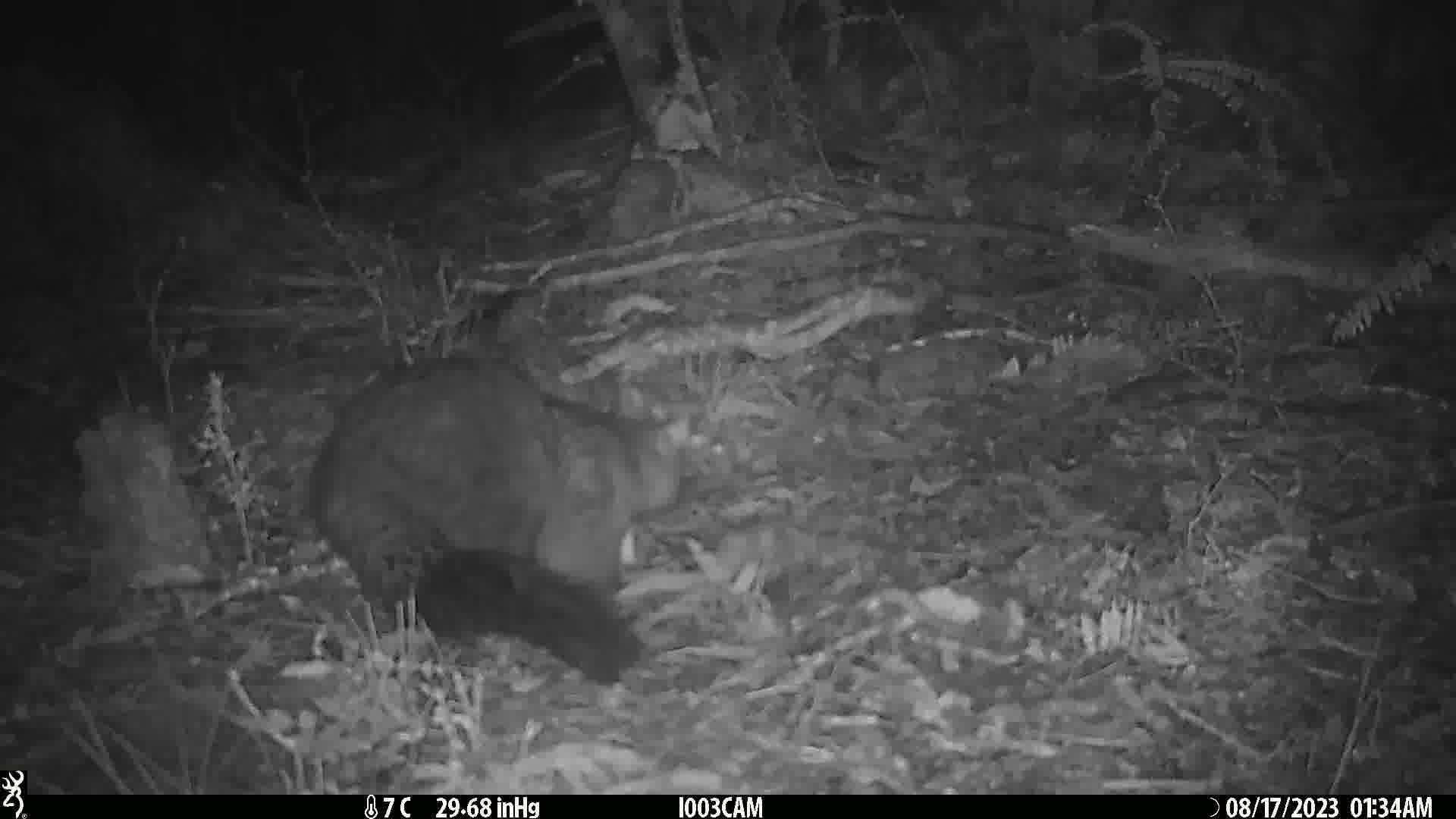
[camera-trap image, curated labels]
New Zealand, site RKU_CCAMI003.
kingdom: Animalia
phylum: Chordata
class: Mammalia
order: Diprotodontia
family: Phalangeridae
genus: Trichosurus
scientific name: Trichosurus vulpecula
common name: common brushtail possum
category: possum